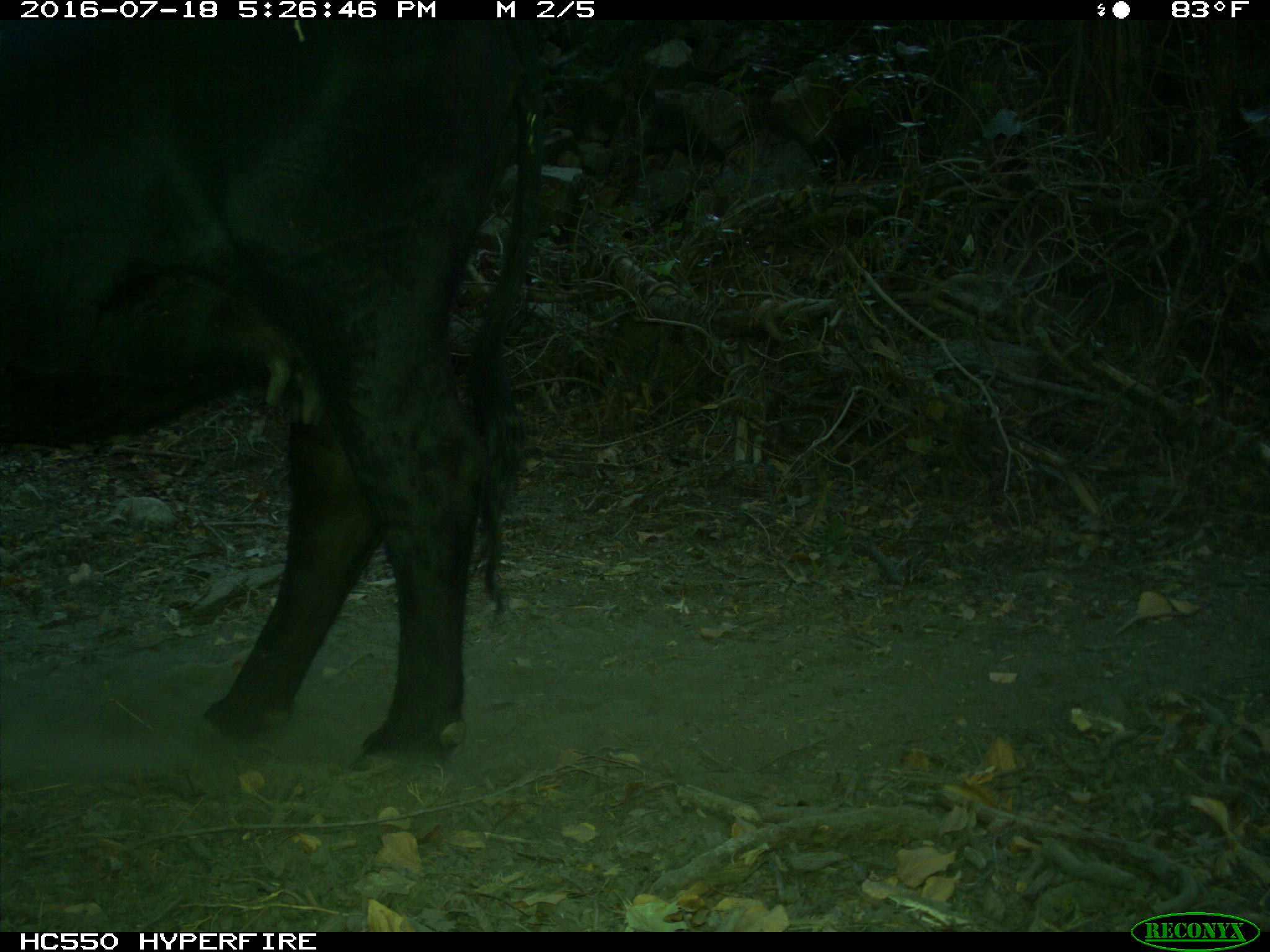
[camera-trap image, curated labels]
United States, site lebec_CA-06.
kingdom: Animalia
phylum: Chordata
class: Mammalia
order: Artiodactyla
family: Bovidae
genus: Bos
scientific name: Bos taurus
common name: domestic cow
Bos taurus (domestic cow).